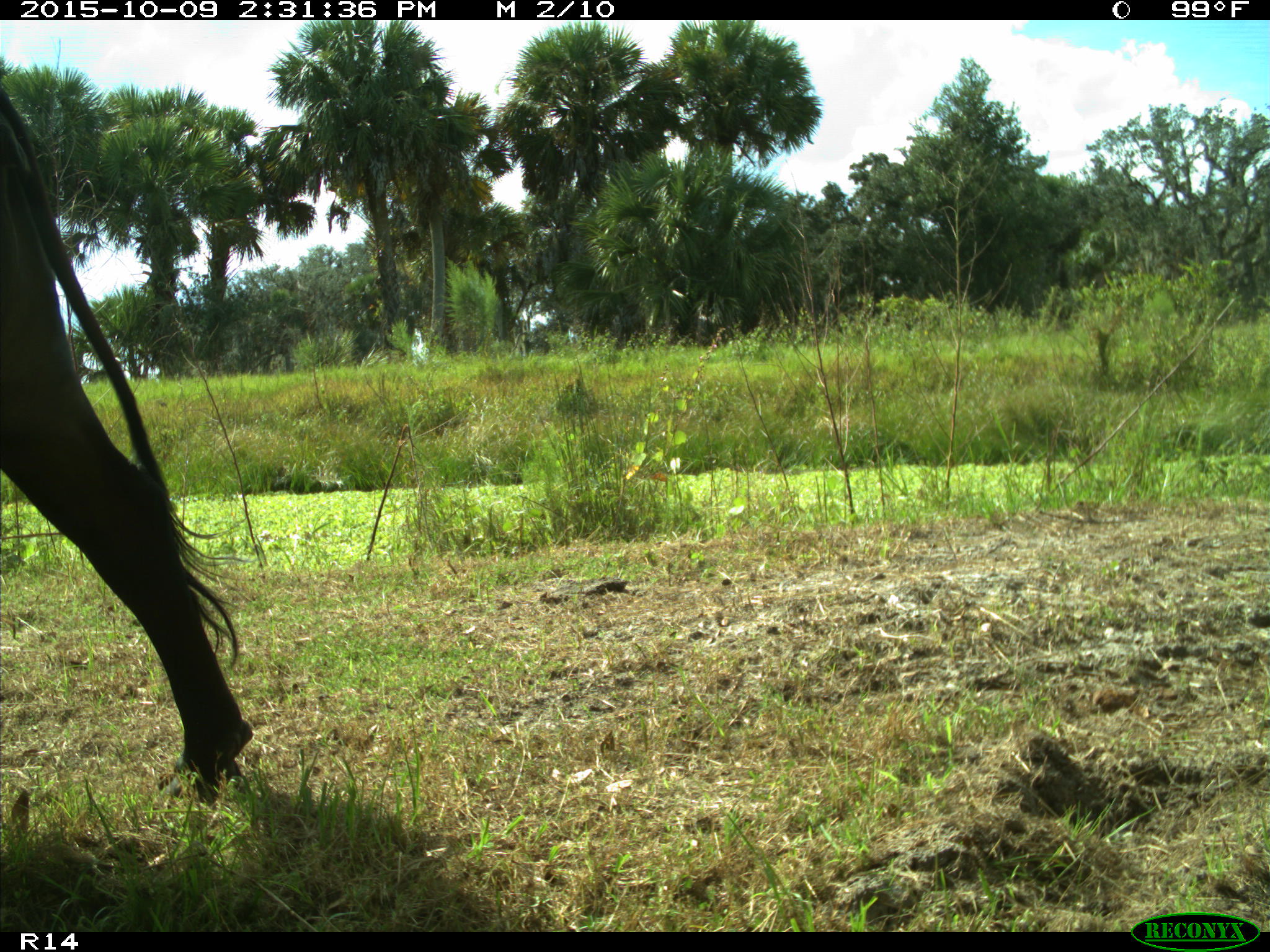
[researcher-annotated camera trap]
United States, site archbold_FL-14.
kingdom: Animalia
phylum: Chordata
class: Mammalia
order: Artiodactyla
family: Bovidae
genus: Bos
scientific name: Bos taurus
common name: domestic cow